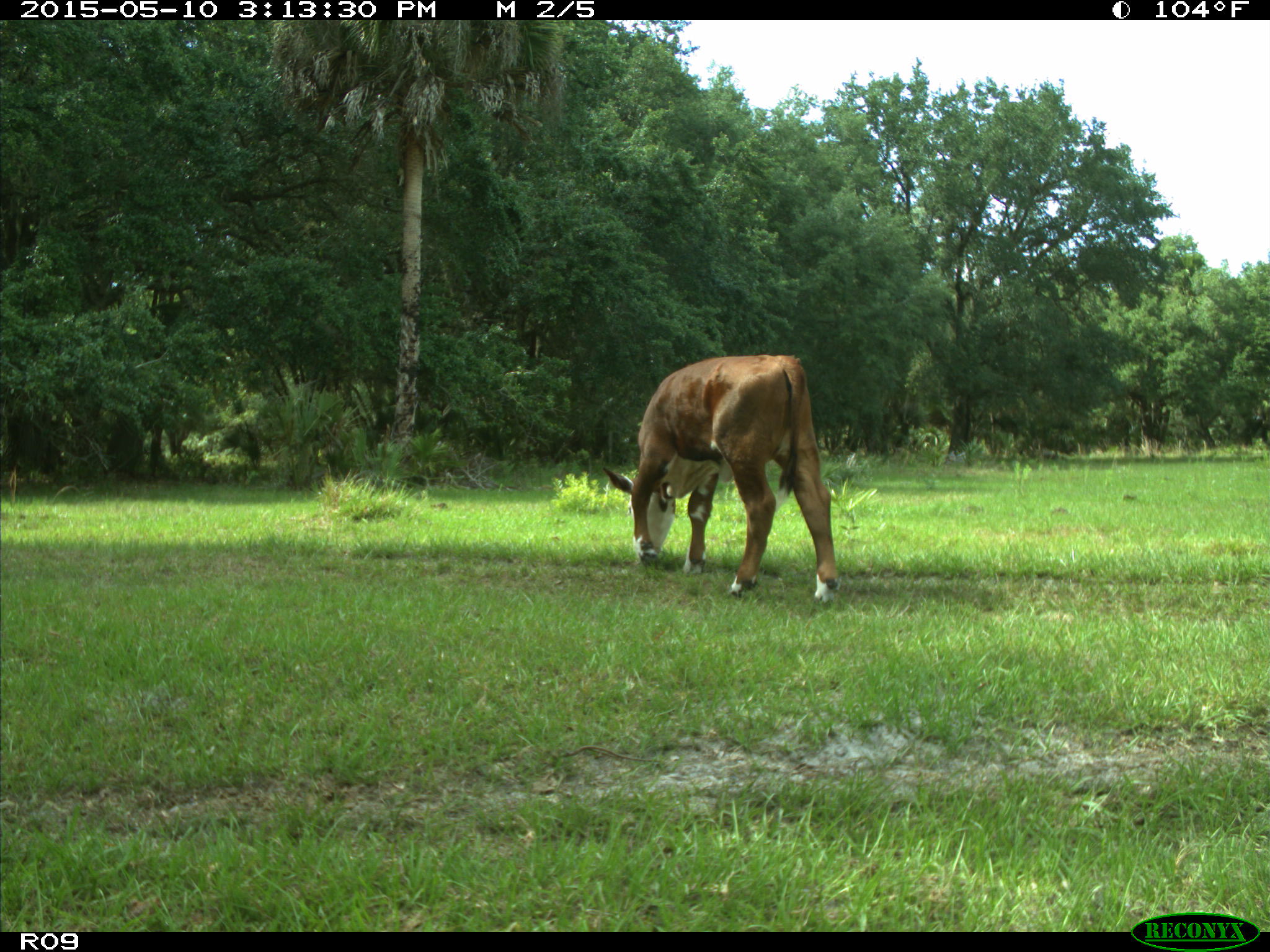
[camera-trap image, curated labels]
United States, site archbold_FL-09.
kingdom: Animalia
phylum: Chordata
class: Mammalia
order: Artiodactyla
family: Bovidae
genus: Bos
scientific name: Bos taurus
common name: domestic cow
Bos taurus (domestic cow).